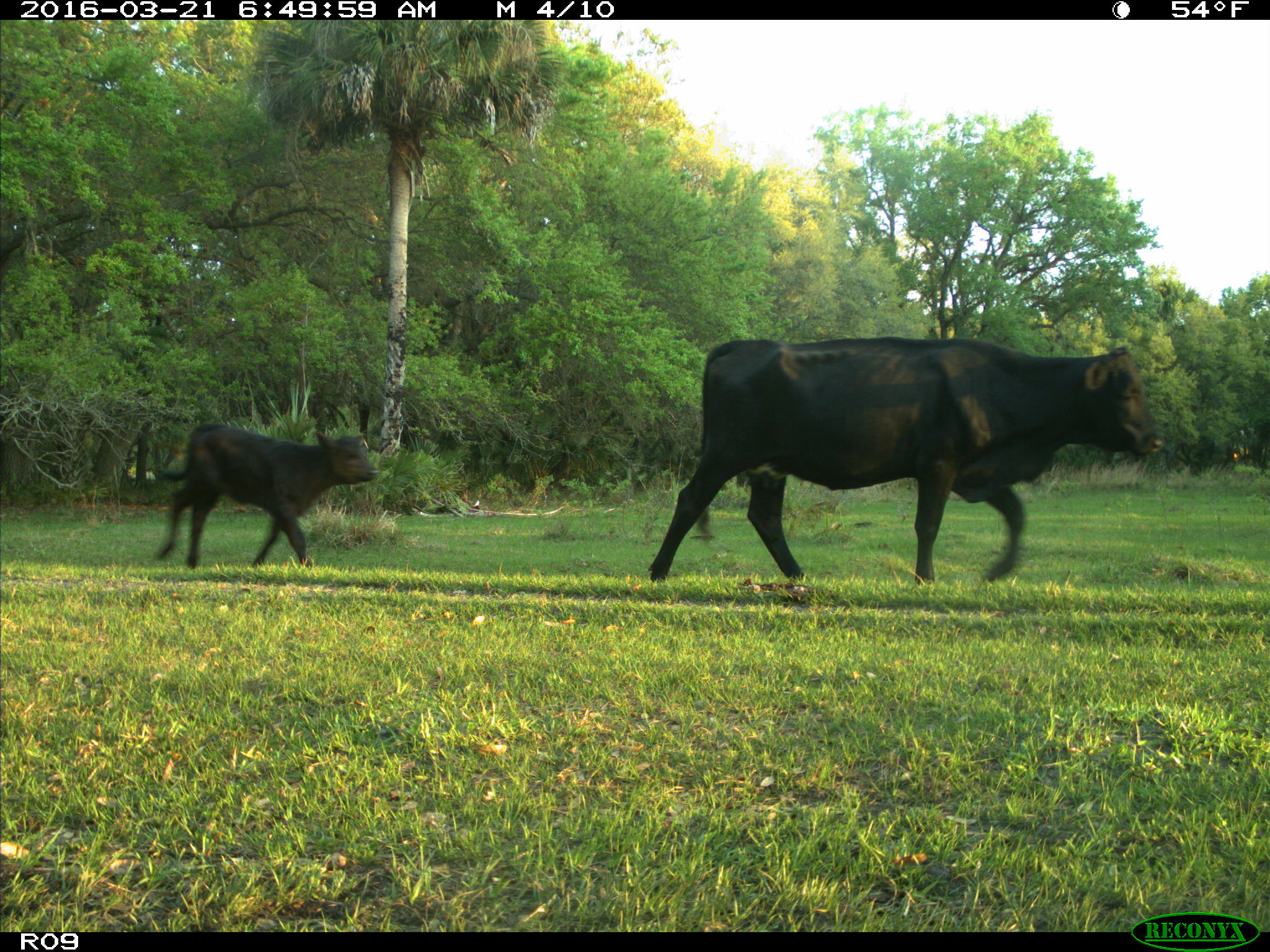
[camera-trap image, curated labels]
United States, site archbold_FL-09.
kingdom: Animalia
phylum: Chordata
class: Mammalia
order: Artiodactyla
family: Bovidae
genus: Bos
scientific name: Bos taurus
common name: domestic cow